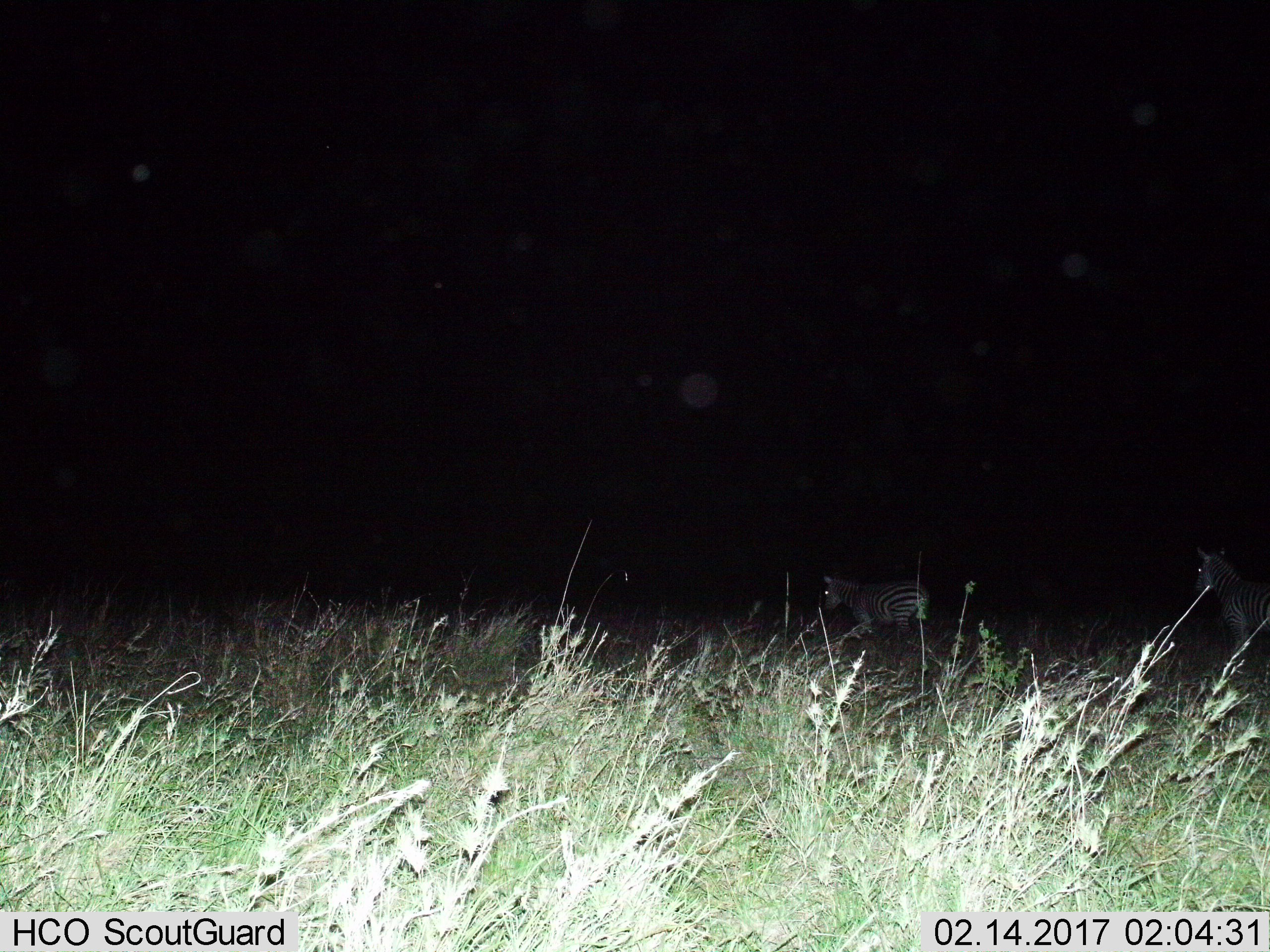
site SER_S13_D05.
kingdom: Animalia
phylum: Chordata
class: Mammalia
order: Perissodactyla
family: Equidae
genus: Equus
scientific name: Equus quagga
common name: plains zebra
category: zebraplains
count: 2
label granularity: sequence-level